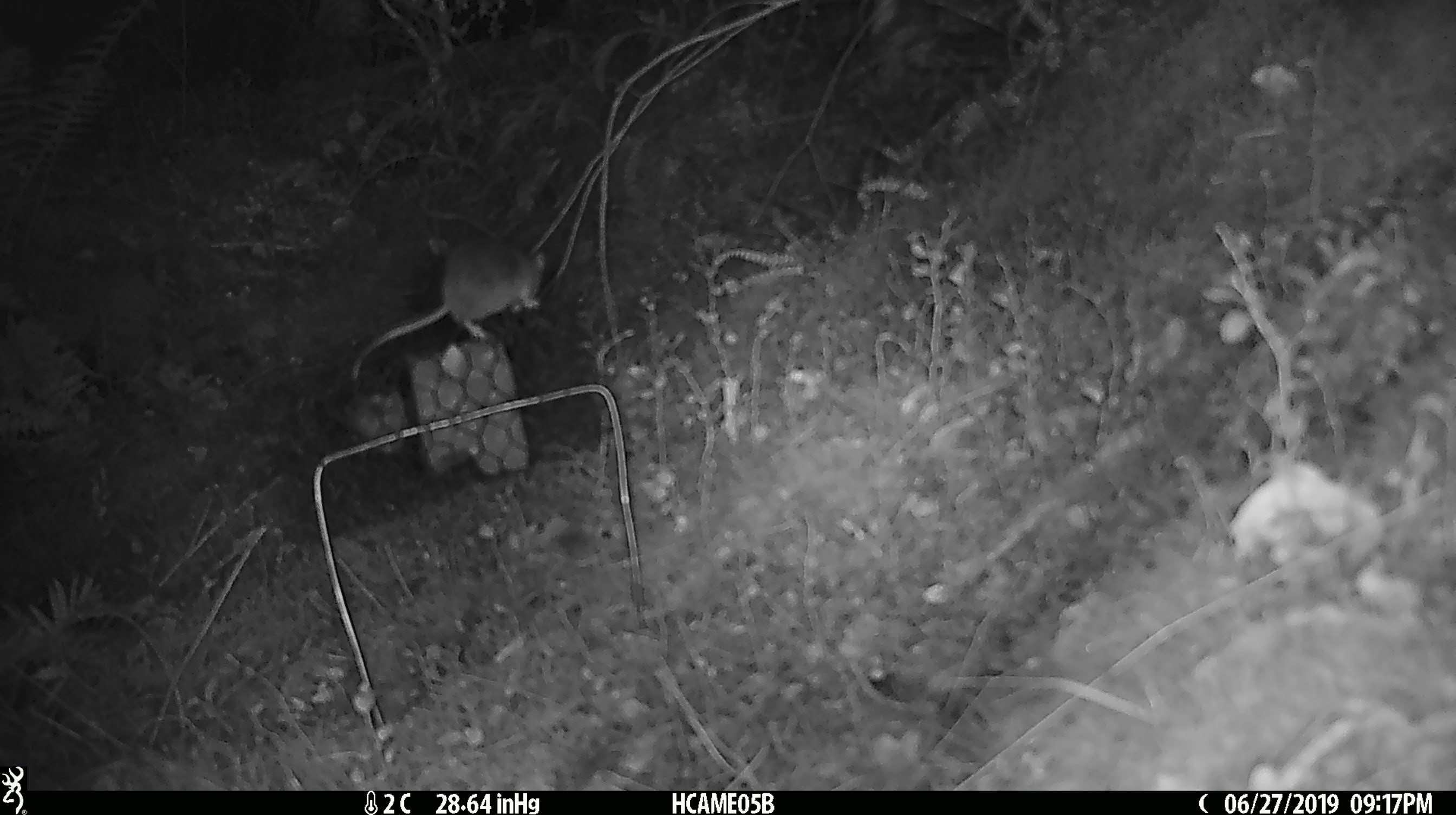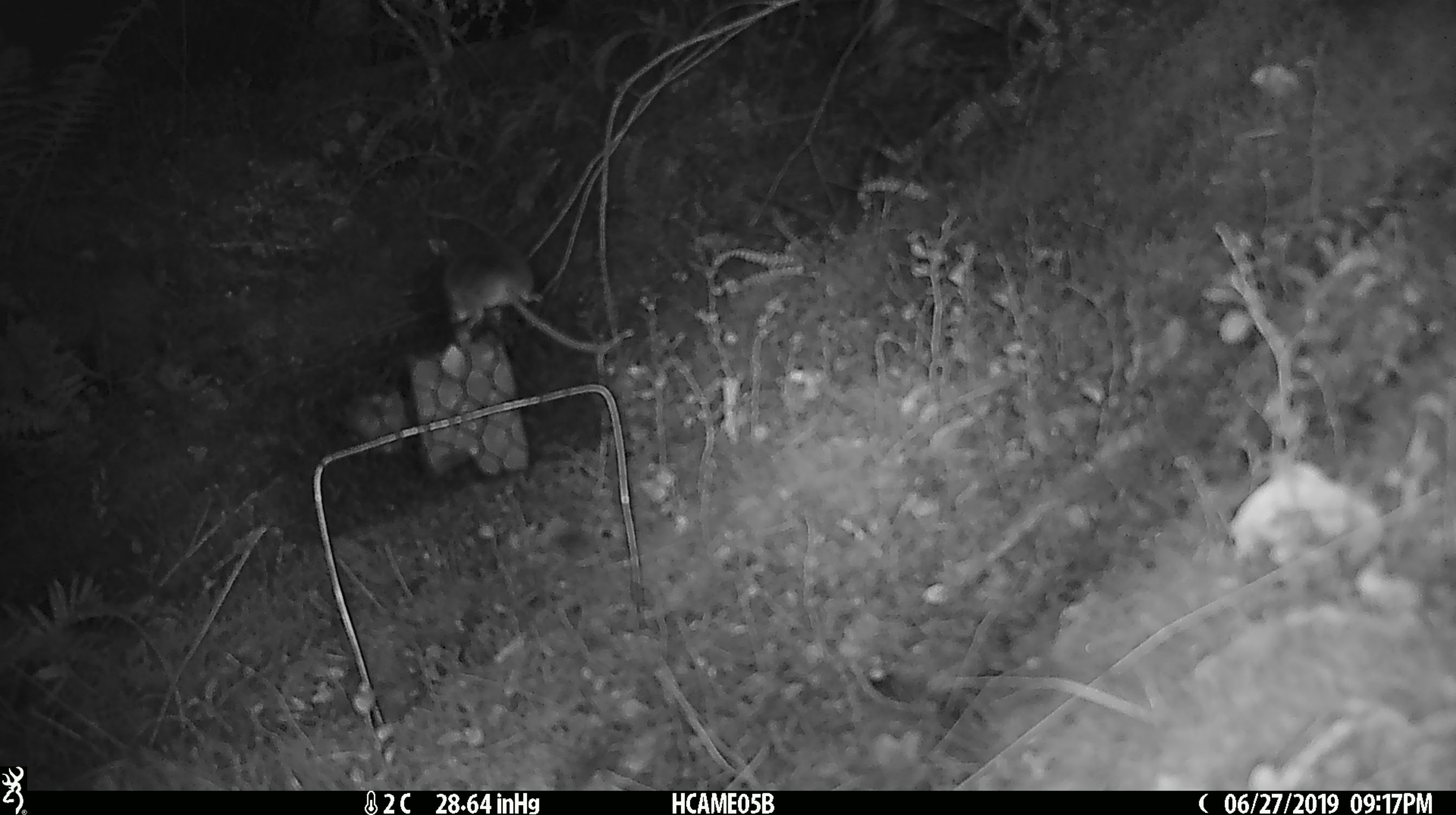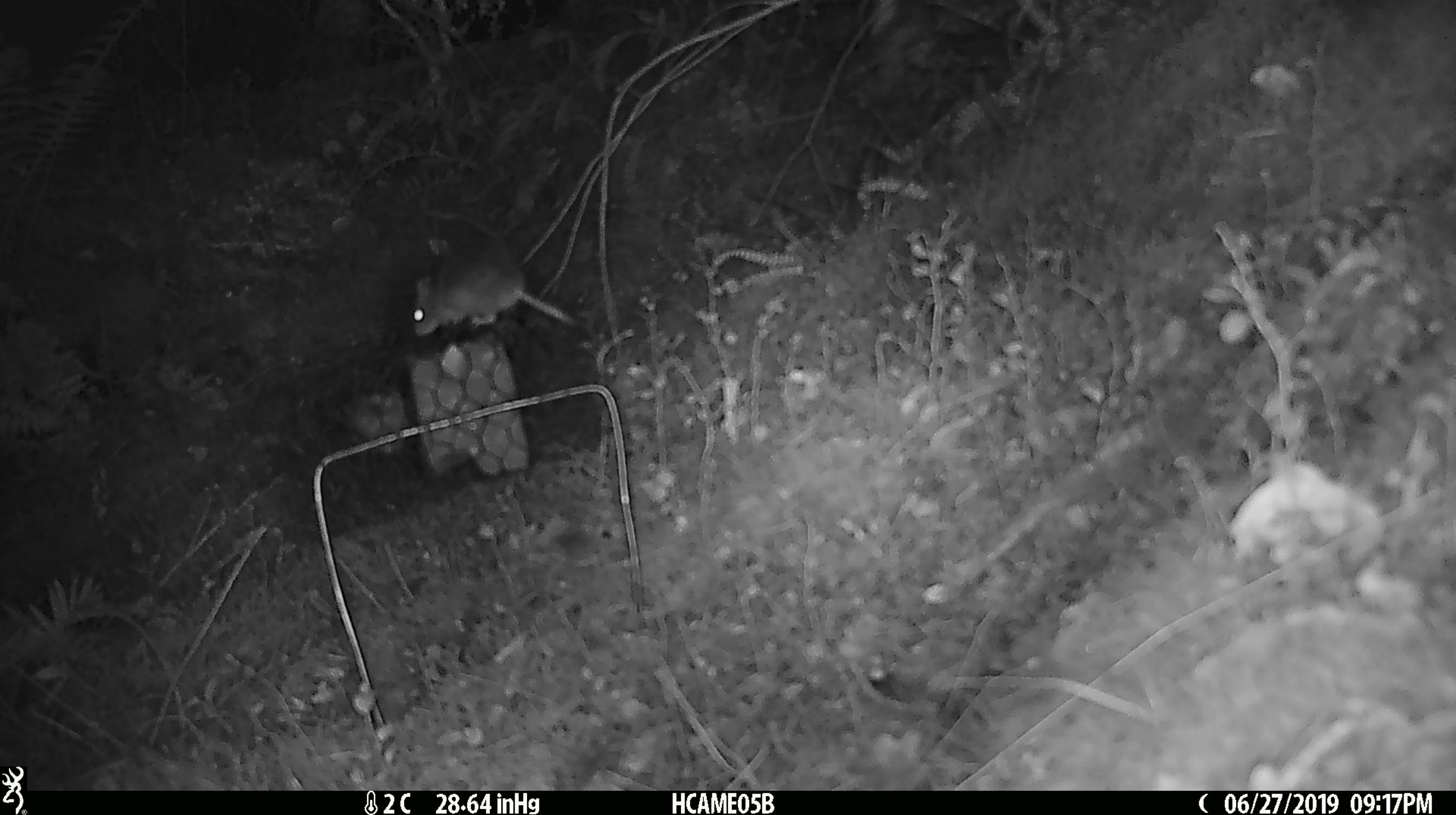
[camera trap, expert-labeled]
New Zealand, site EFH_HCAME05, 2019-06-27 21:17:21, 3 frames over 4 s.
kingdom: Animalia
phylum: Chordata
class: Mammalia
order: Rodentia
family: Muridae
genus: Mus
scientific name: Mus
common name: mouse